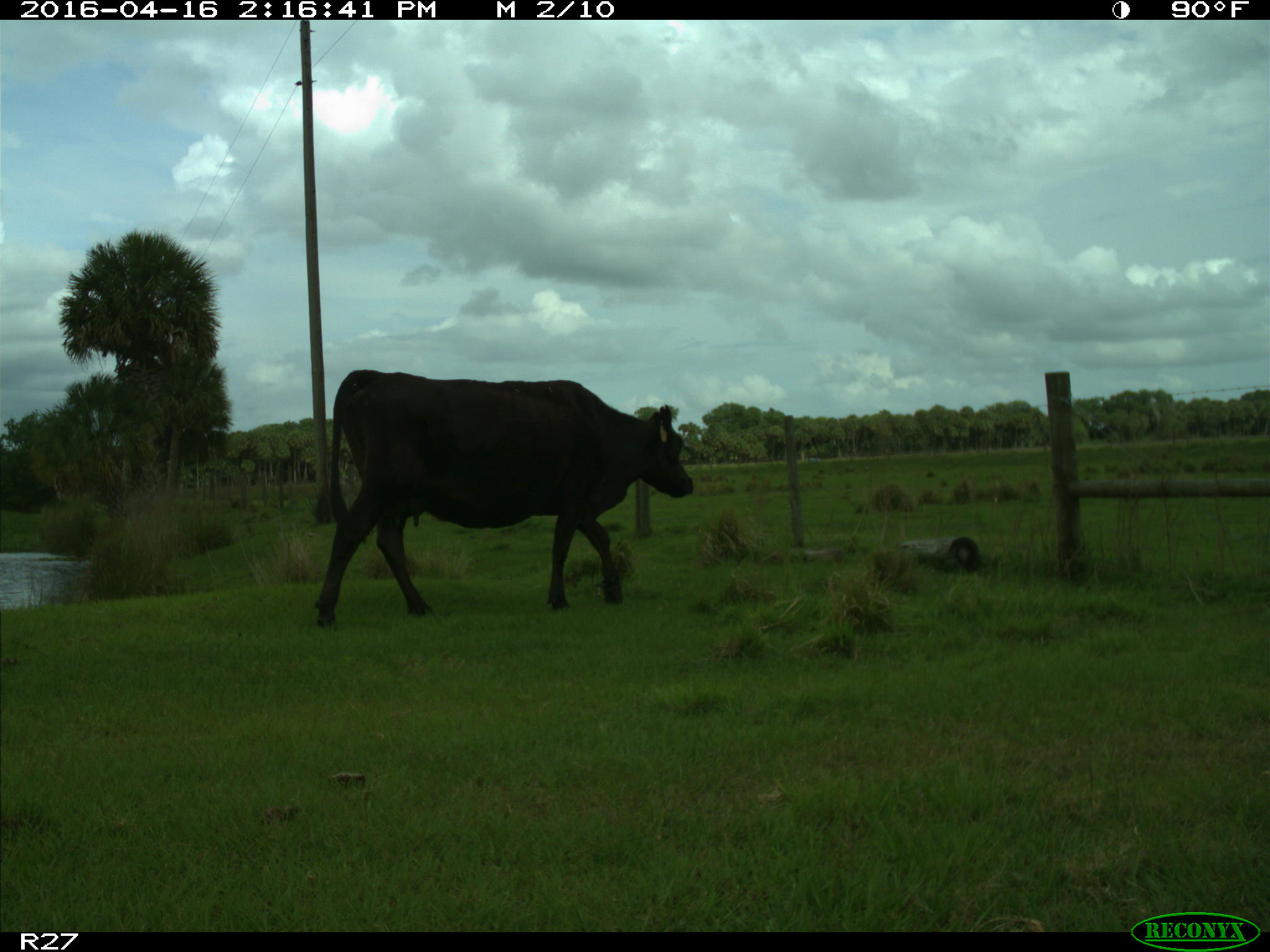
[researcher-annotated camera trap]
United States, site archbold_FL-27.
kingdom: Animalia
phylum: Chordata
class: Mammalia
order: Artiodactyla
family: Bovidae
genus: Bos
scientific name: Bos taurus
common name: domestic cow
Bos taurus (domestic cow).